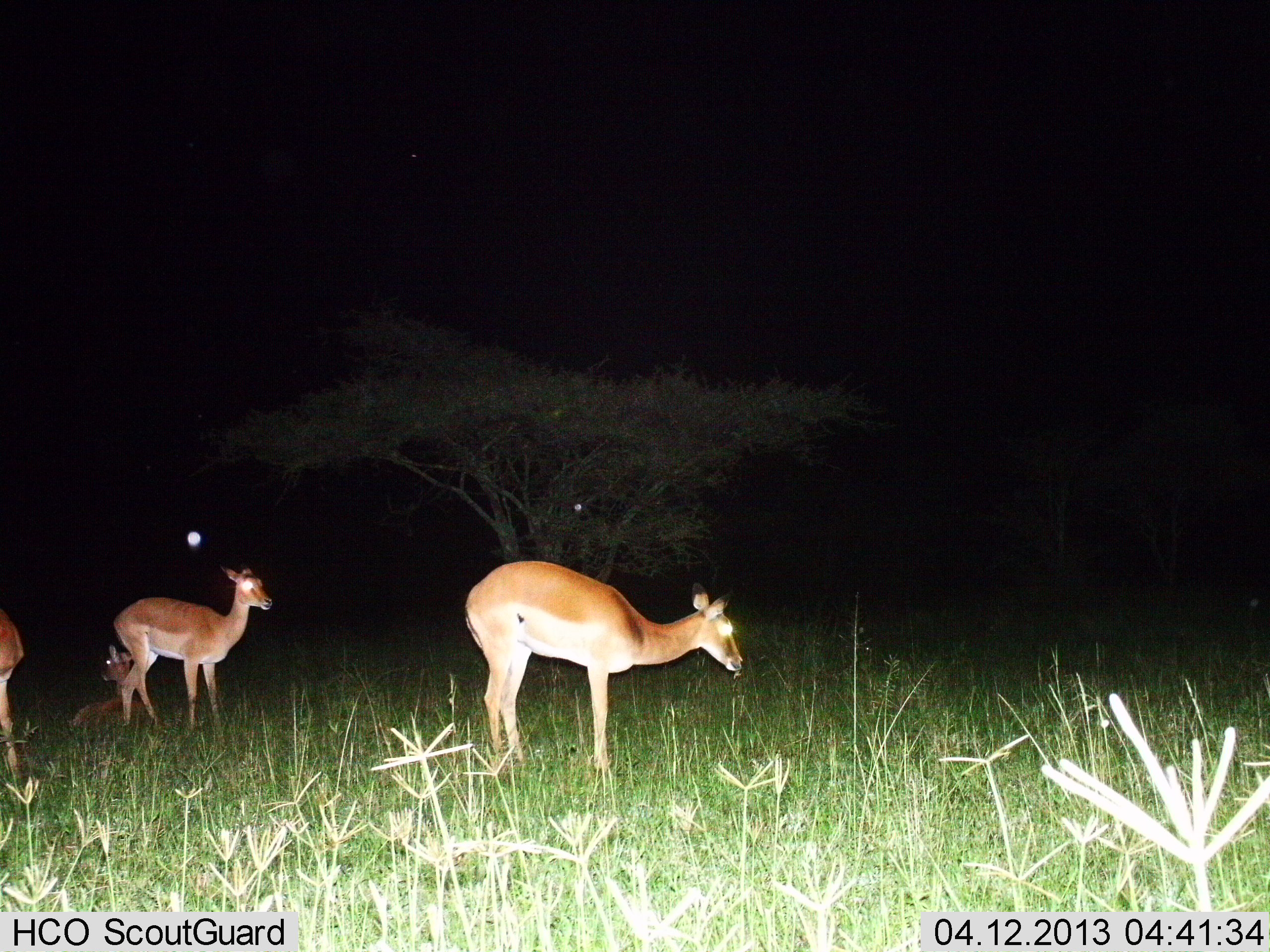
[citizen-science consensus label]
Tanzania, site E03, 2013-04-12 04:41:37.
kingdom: Animalia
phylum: Chordata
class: Mammalia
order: Artiodactyla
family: Bovidae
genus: Aepyceros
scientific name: Aepyceros melampus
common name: impala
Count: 4.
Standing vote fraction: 100%.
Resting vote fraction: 92%.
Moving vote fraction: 0%.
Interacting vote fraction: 0%.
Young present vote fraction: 8%.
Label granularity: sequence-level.